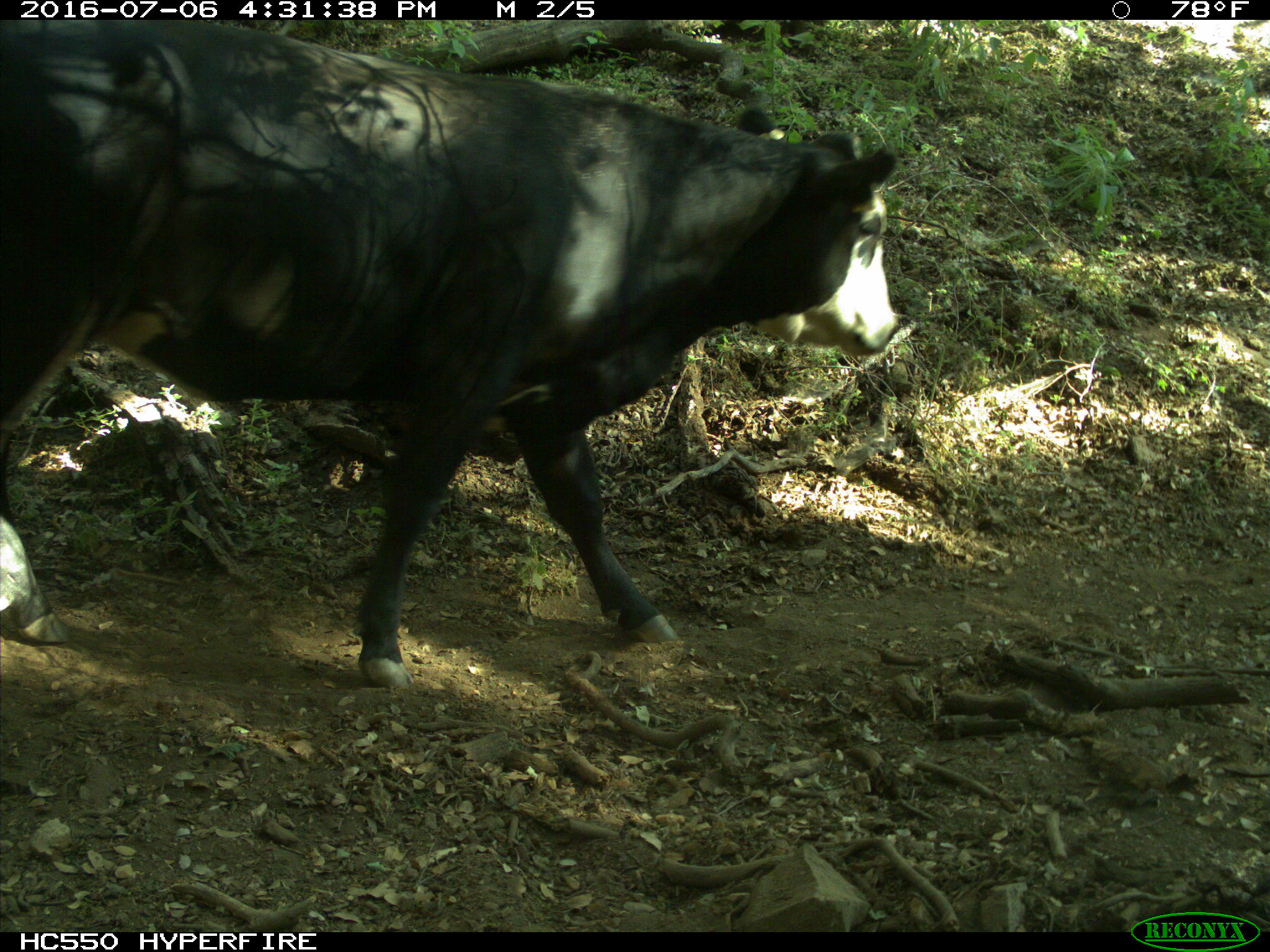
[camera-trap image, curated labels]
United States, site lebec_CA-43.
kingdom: Animalia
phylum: Chordata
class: Mammalia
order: Artiodactyla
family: Bovidae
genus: Bos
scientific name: Bos taurus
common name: domestic cow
Bos taurus (domestic cow).